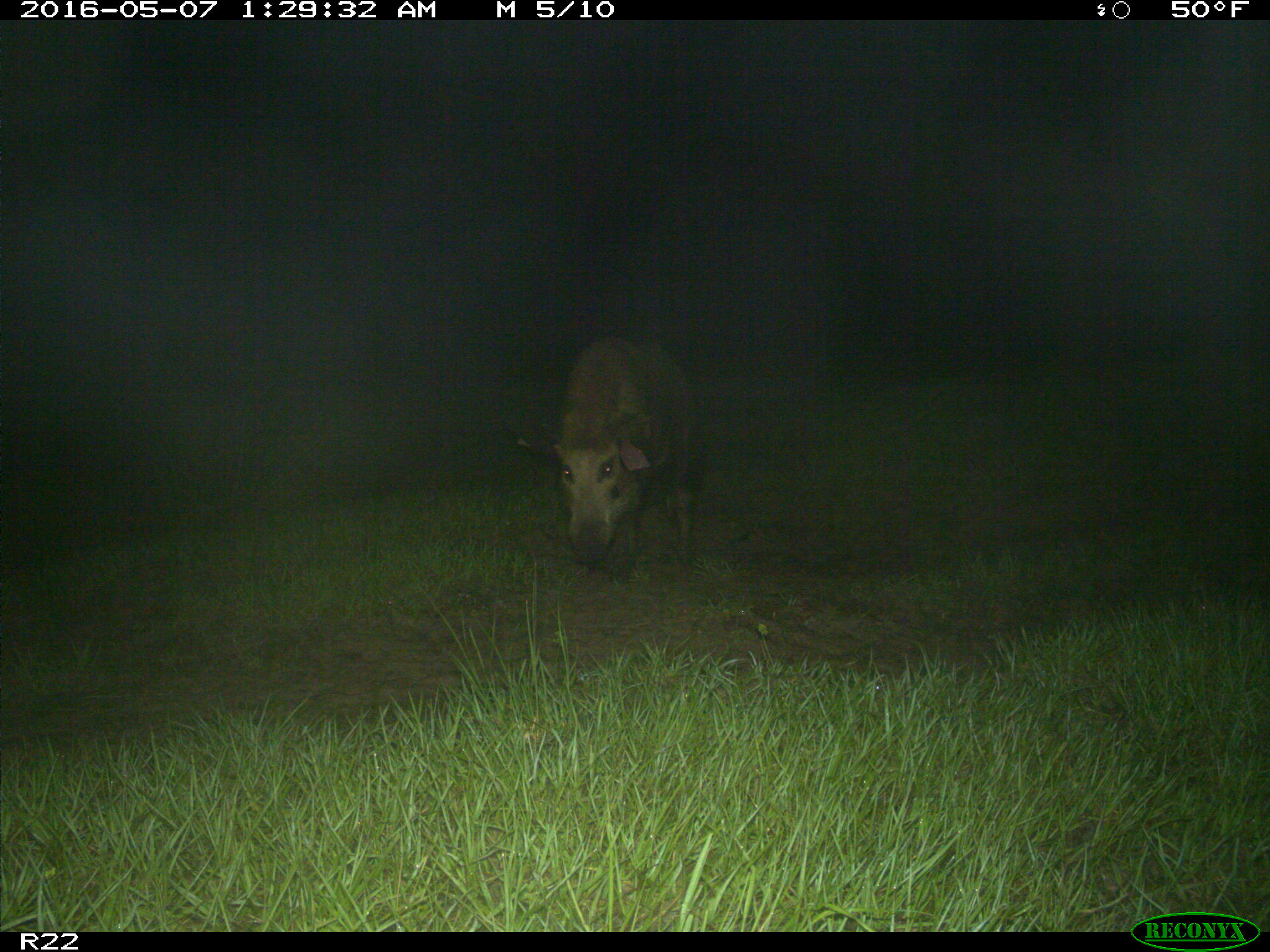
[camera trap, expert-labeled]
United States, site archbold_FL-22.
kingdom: Animalia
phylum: Chordata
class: Mammalia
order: Artiodactyla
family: Suidae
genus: Sus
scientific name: Sus scrofa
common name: wild boar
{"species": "Sus scrofa (wild boar)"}